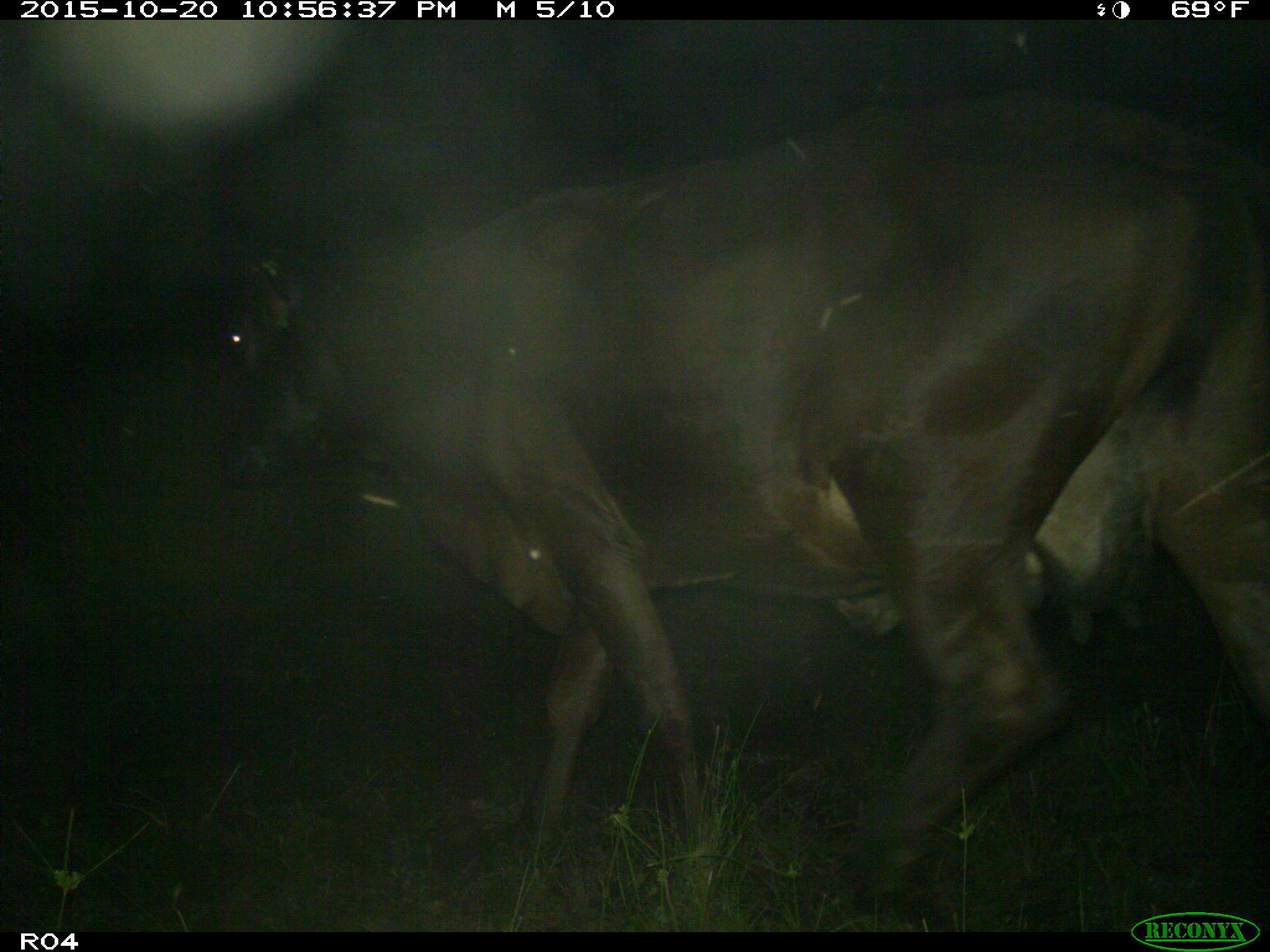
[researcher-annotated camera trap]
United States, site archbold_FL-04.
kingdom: Animalia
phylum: Chordata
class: Mammalia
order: Artiodactyla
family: Bovidae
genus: Bos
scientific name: Bos taurus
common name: domestic cow